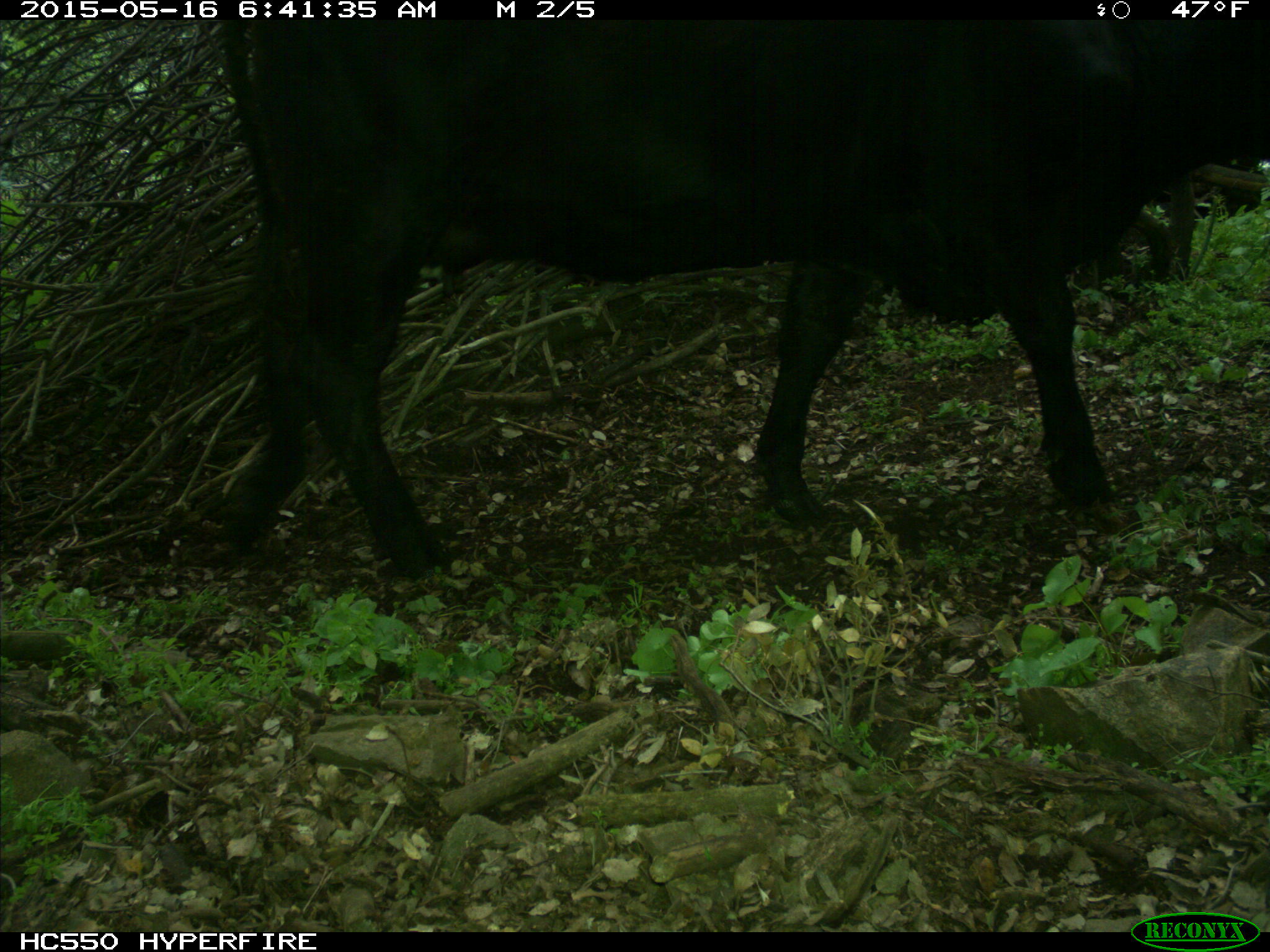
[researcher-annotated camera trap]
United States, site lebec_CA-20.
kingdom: Animalia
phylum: Chordata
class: Mammalia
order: Artiodactyla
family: Bovidae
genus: Bos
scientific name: Bos taurus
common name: domestic cow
Bos taurus (domestic cow).